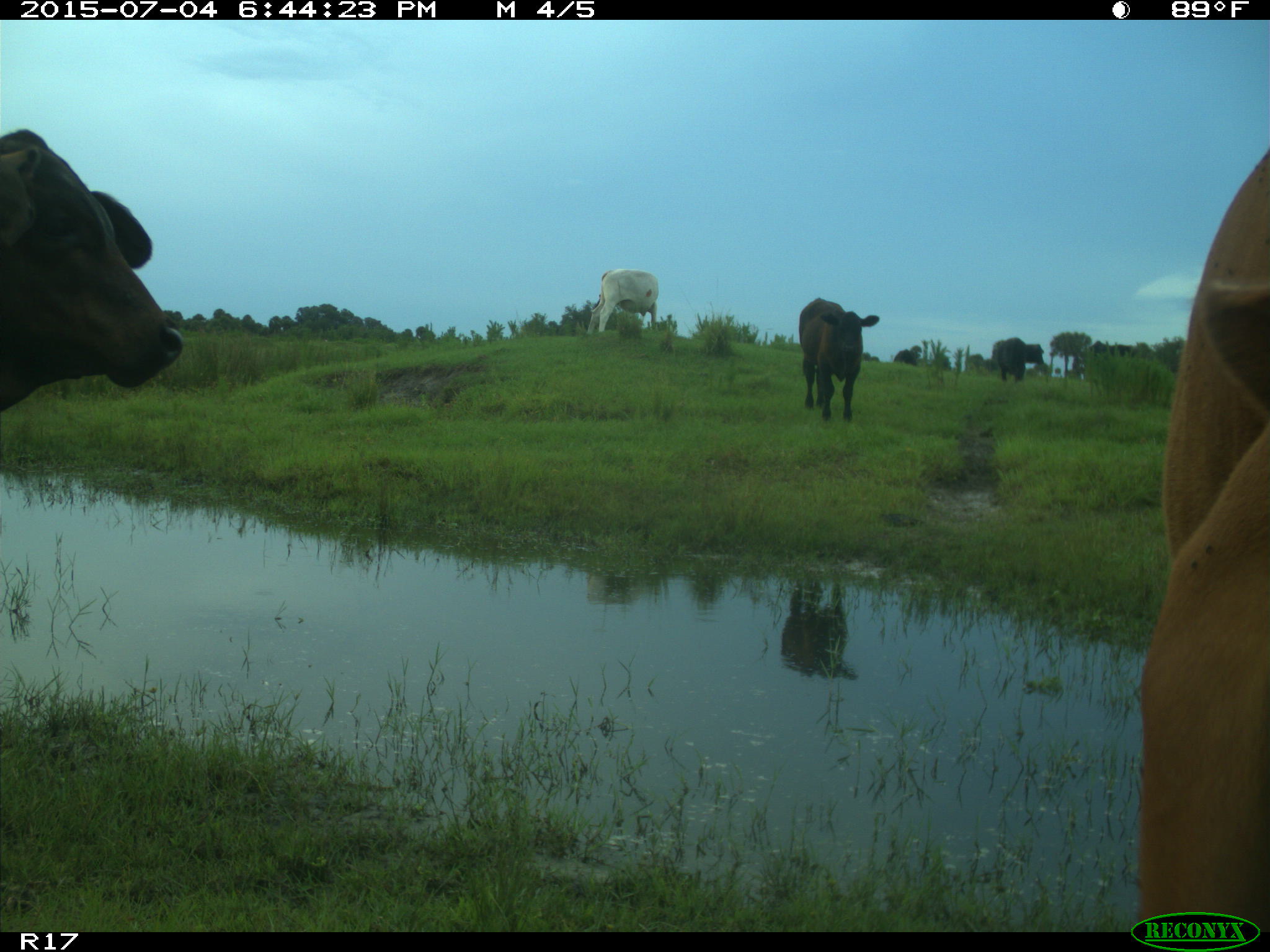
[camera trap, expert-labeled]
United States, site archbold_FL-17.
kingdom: Animalia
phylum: Chordata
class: Mammalia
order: Artiodactyla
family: Bovidae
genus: Bos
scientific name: Bos taurus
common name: domestic cow